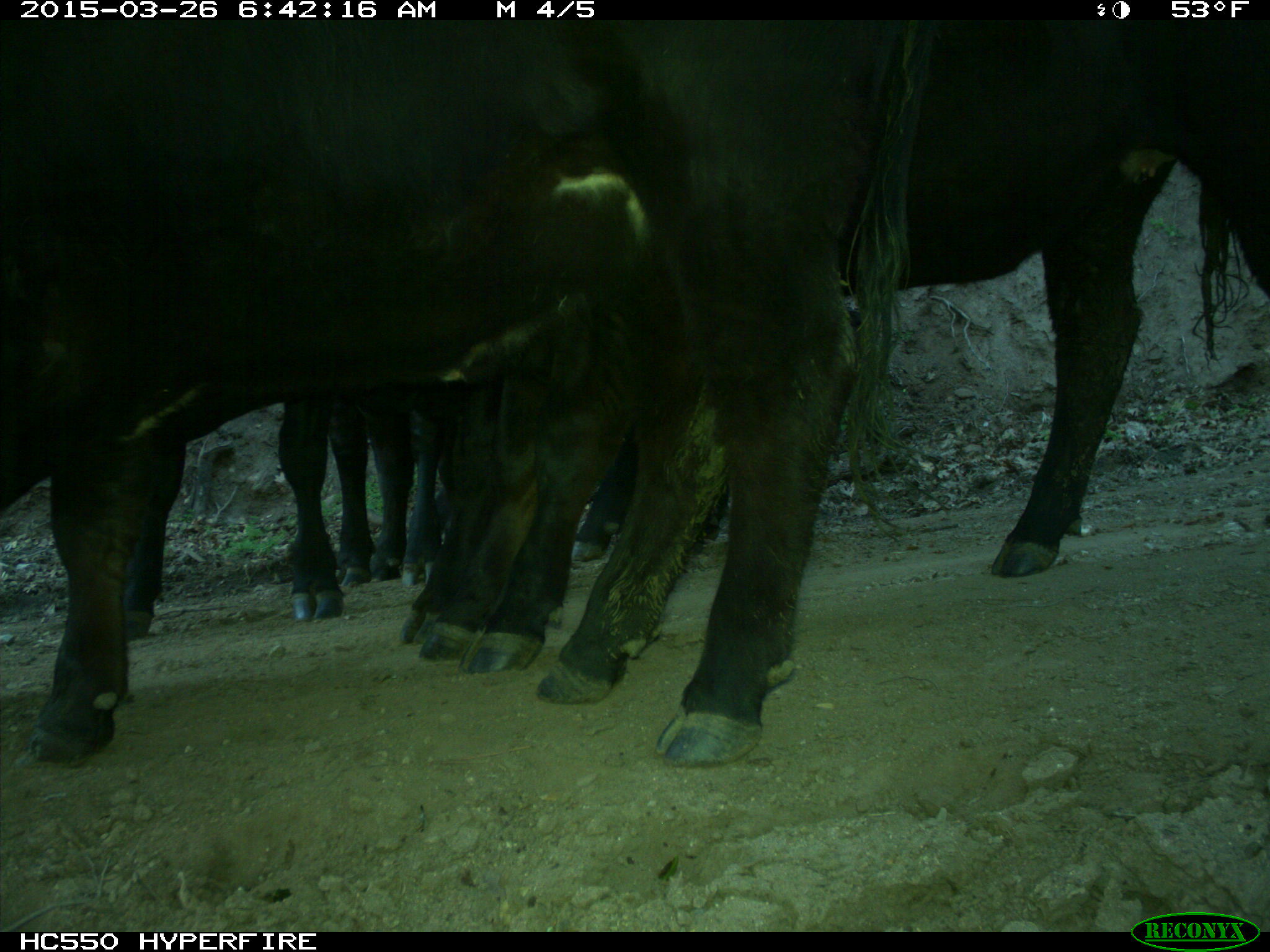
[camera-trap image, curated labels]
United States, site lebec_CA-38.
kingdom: Animalia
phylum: Chordata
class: Mammalia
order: Artiodactyla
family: Bovidae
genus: Bos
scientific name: Bos taurus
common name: domestic cow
Bos taurus (domestic cow).